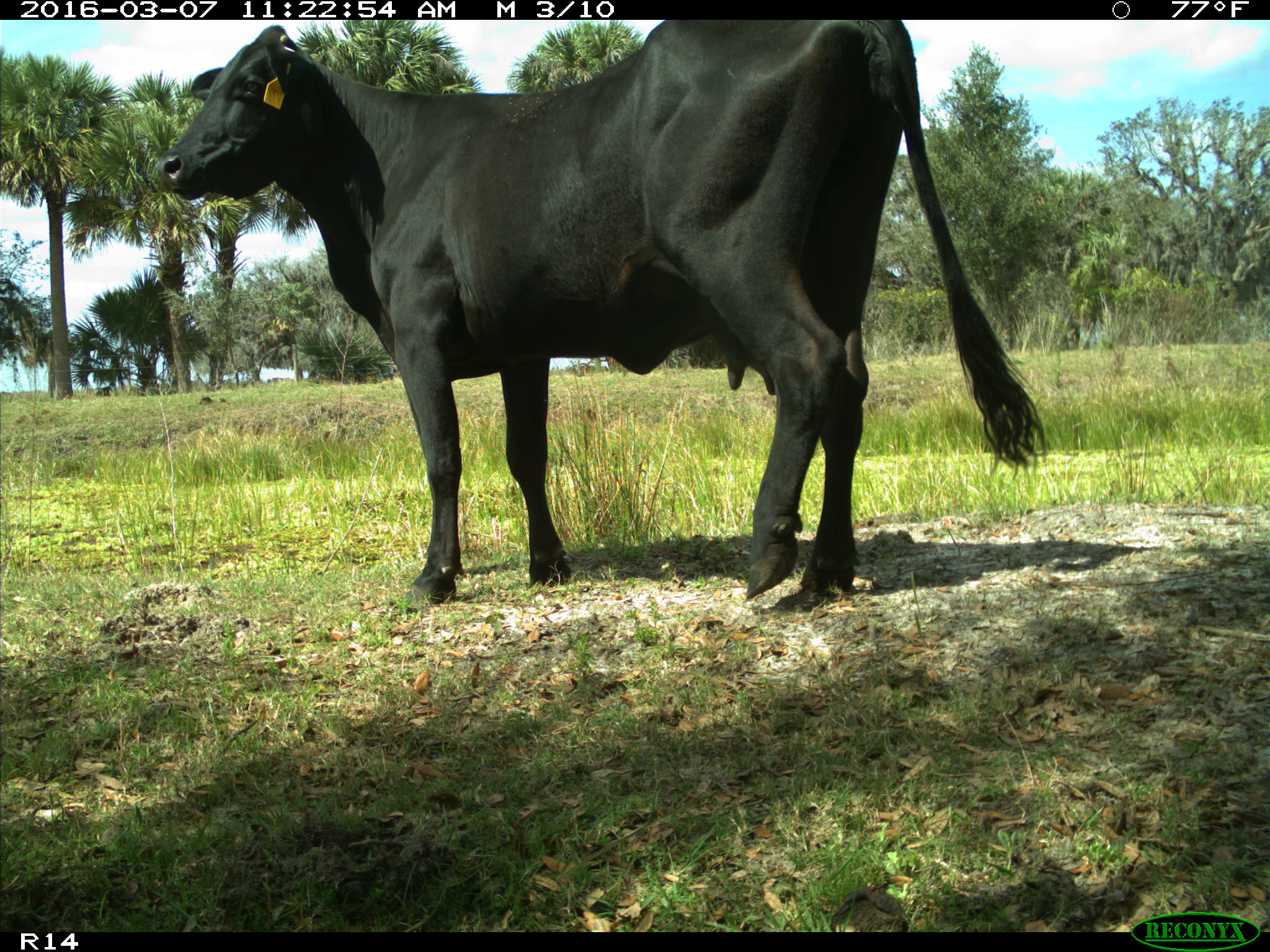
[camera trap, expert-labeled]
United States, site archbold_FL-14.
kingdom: Animalia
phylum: Chordata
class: Mammalia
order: Artiodactyla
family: Bovidae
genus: Bos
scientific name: Bos taurus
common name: domestic cow